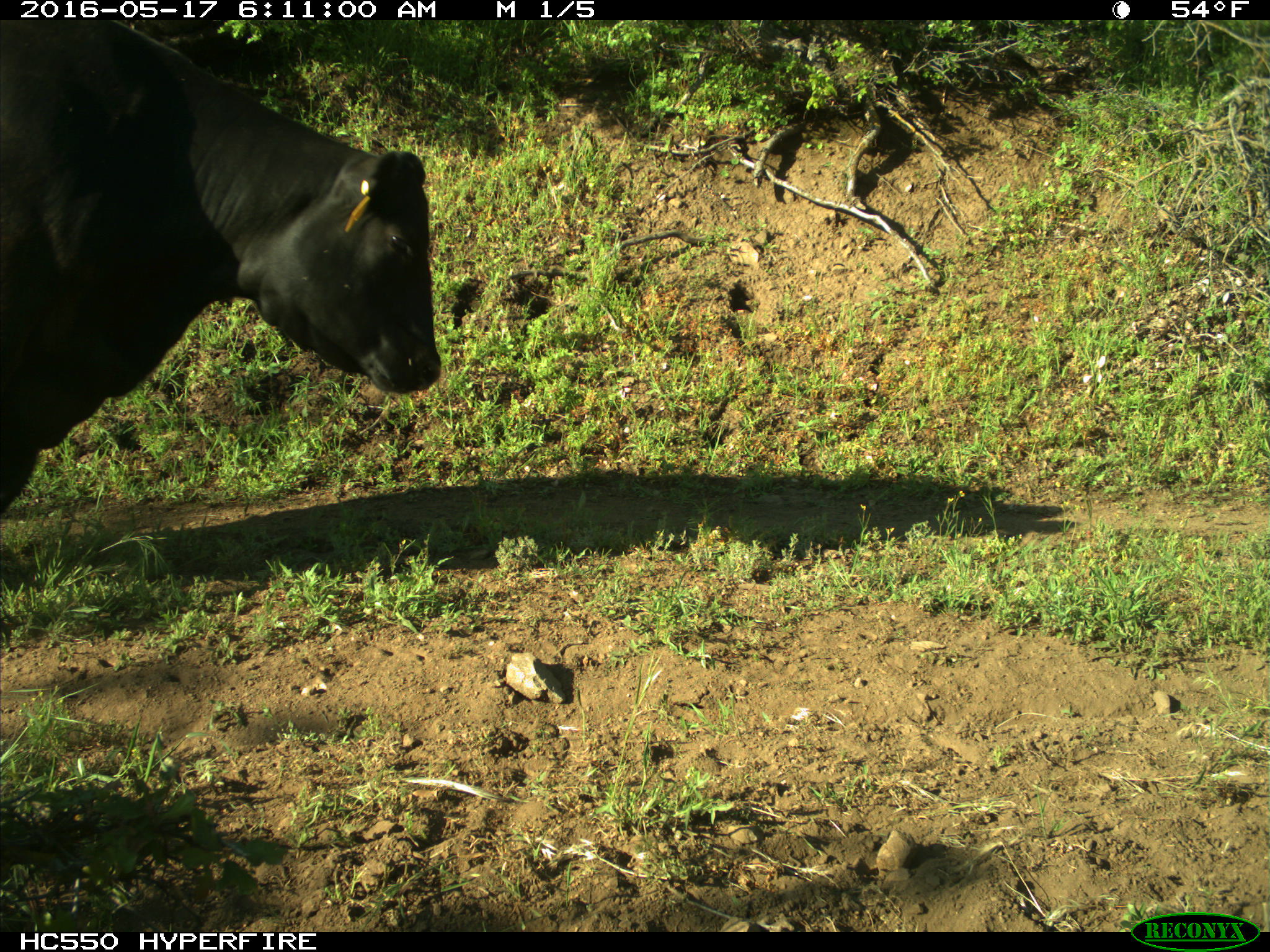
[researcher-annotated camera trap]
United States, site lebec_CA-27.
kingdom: Animalia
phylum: Chordata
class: Mammalia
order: Artiodactyla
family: Bovidae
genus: Bos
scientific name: Bos taurus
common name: domestic cow